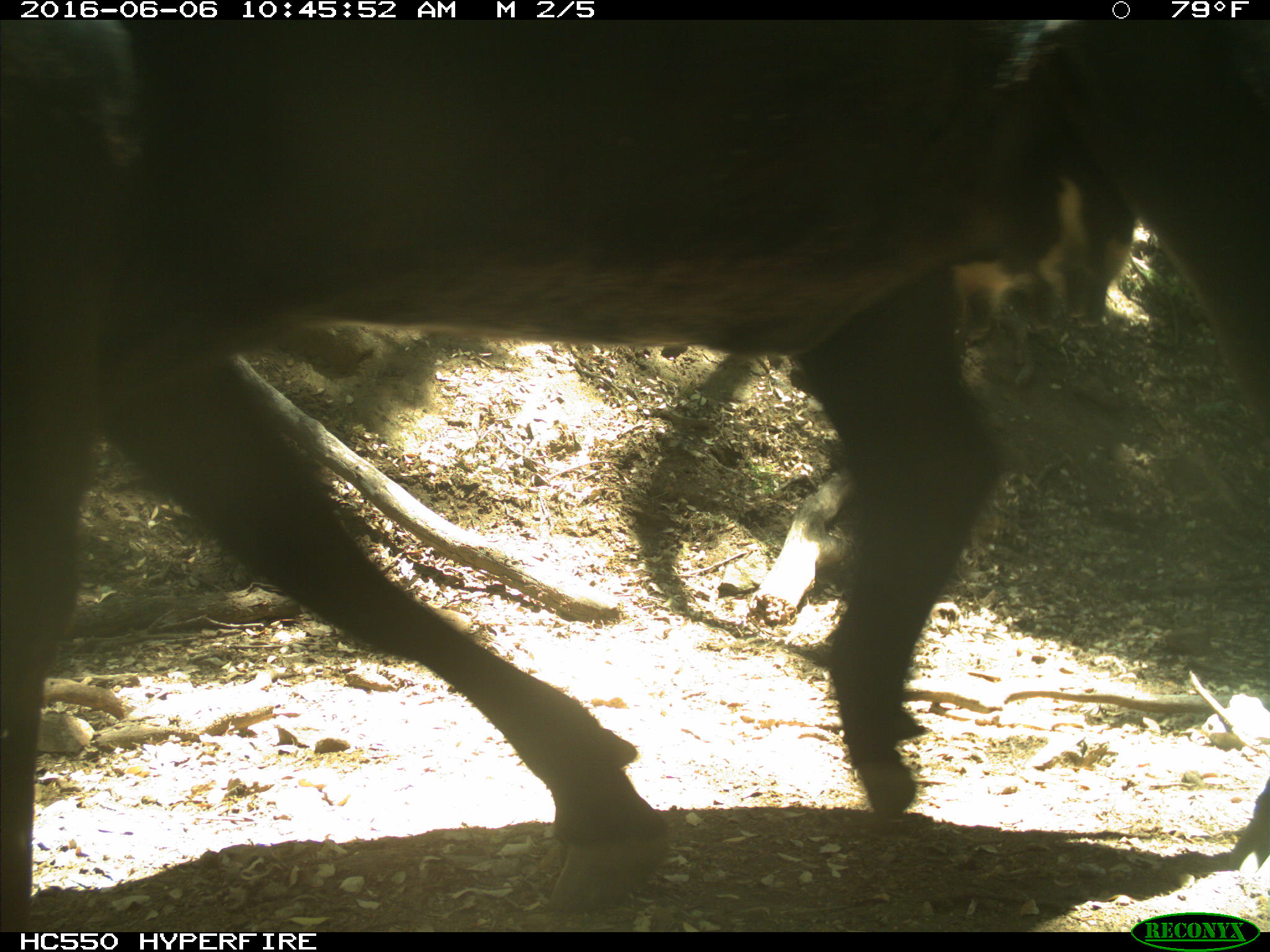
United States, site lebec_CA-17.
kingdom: Animalia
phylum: Chordata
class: Mammalia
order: Artiodactyla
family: Bovidae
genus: Bos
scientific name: Bos taurus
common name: domestic cow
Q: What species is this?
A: Bos taurus (domestic cow).